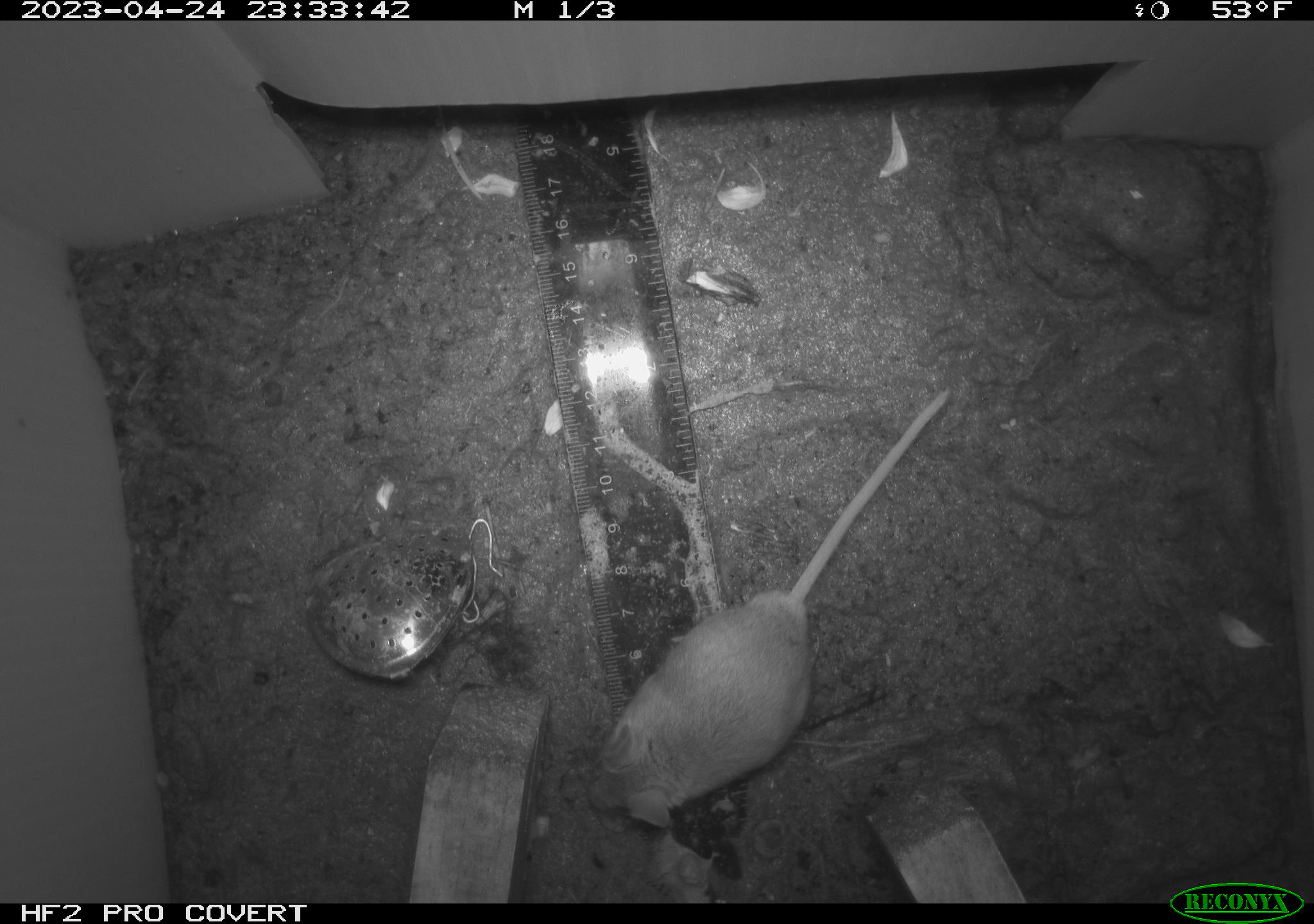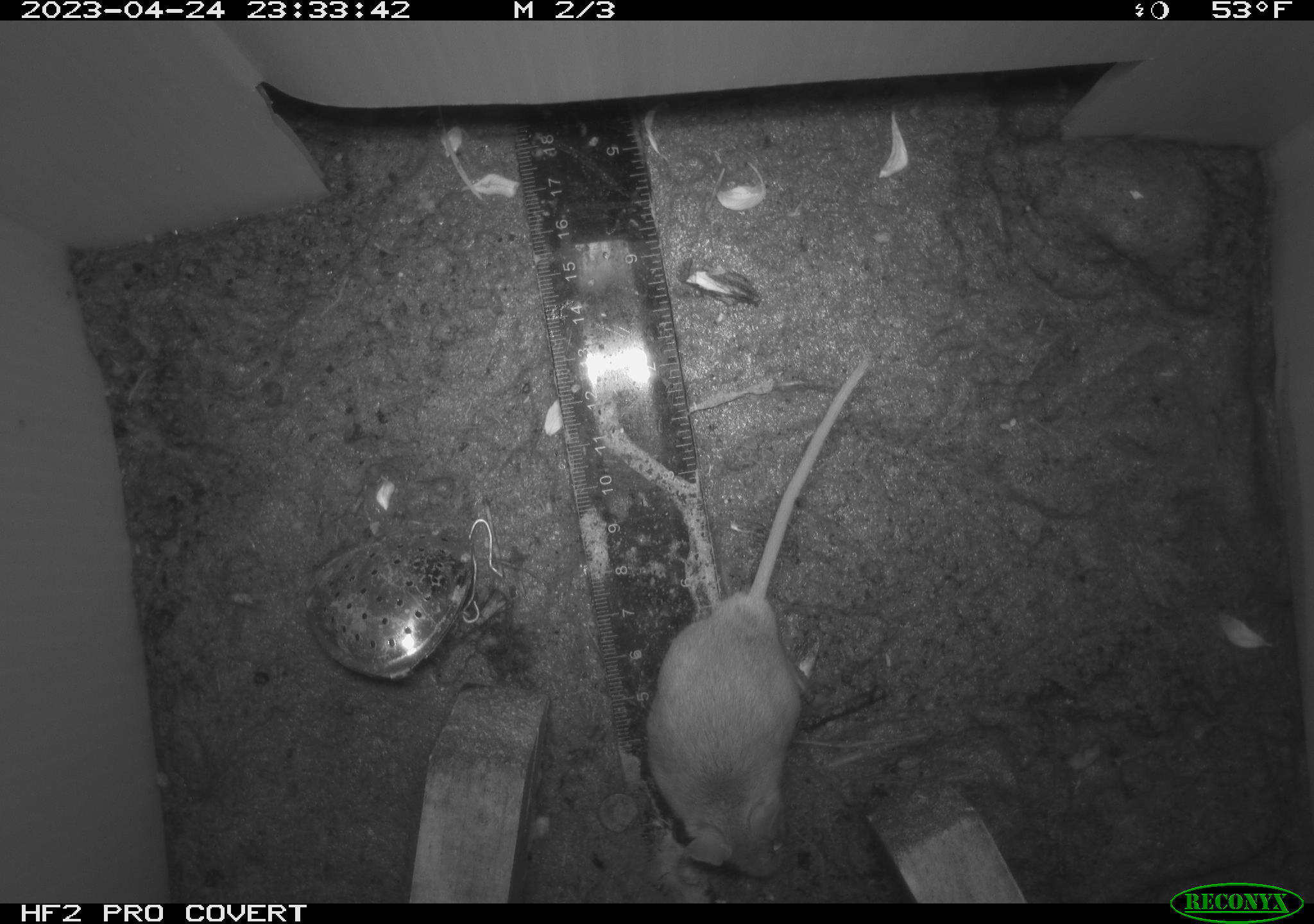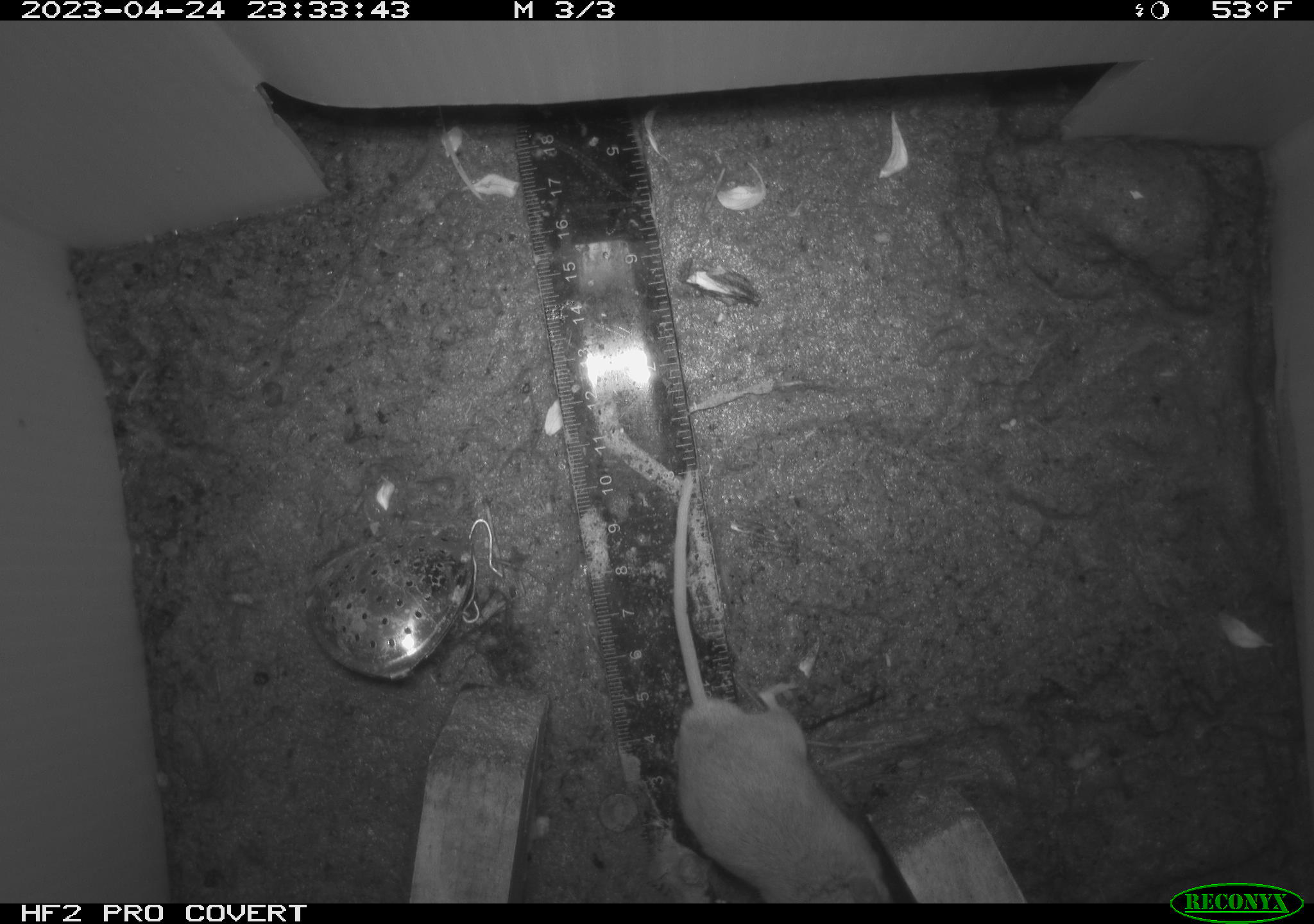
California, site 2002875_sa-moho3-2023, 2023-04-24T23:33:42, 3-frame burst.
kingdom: Animalia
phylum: Chordata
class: Mammalia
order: Rodentia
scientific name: Rodentia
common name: mouse species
Mouse species (Rodentia).